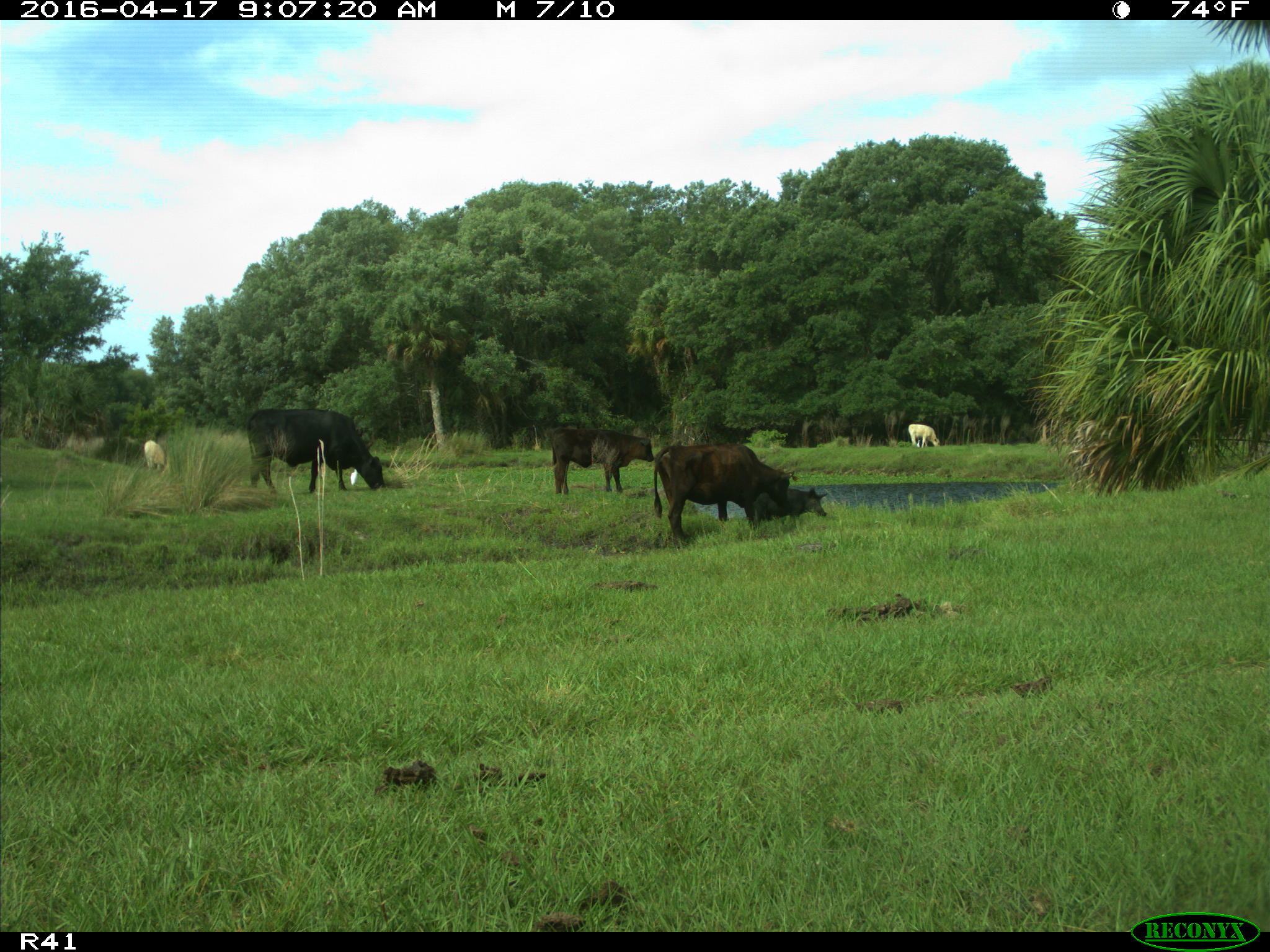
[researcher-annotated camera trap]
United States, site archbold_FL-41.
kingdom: Animalia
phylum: Chordata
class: Mammalia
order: Artiodactyla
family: Bovidae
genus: Bos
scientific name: Bos taurus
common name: domestic cow